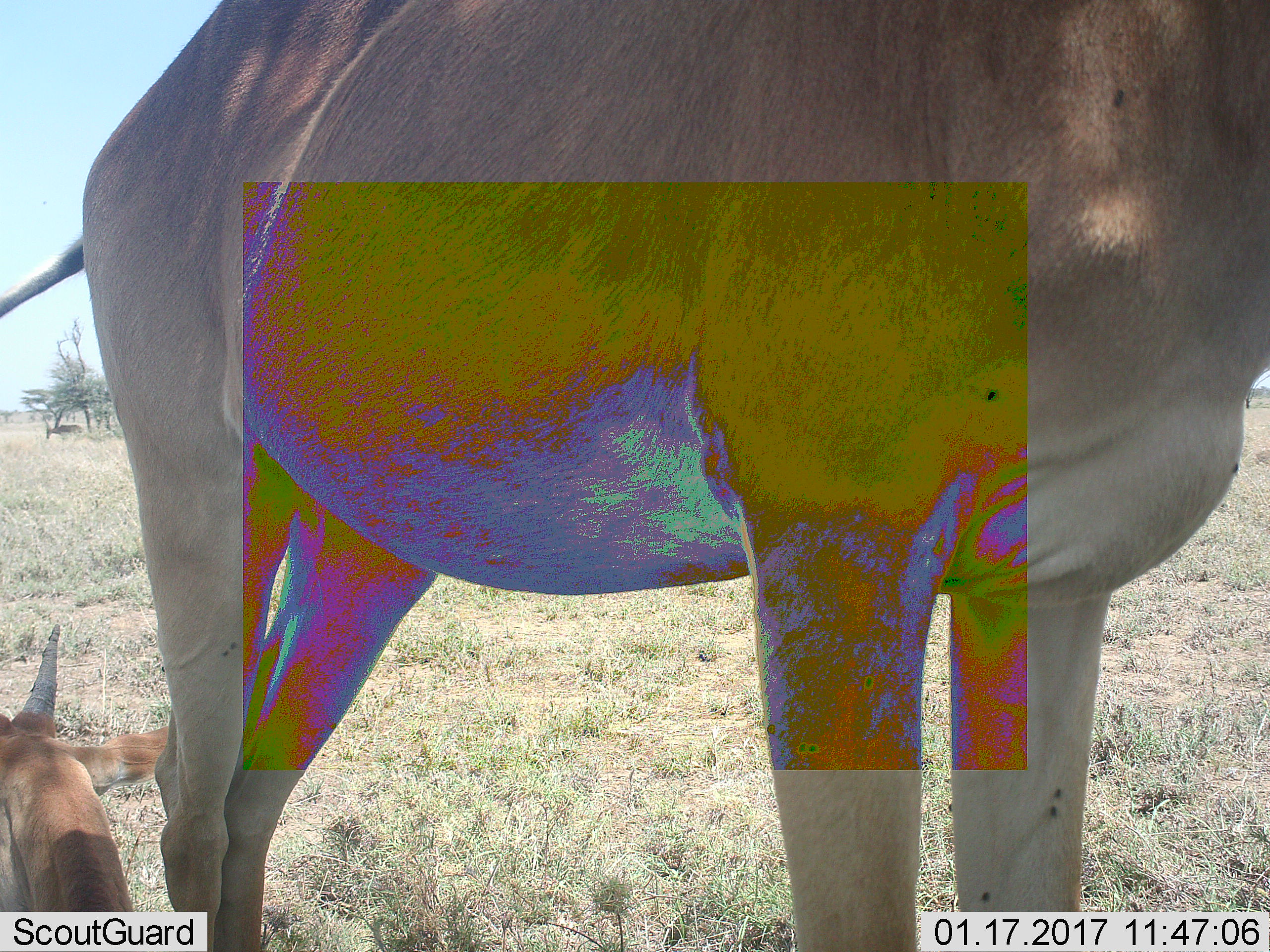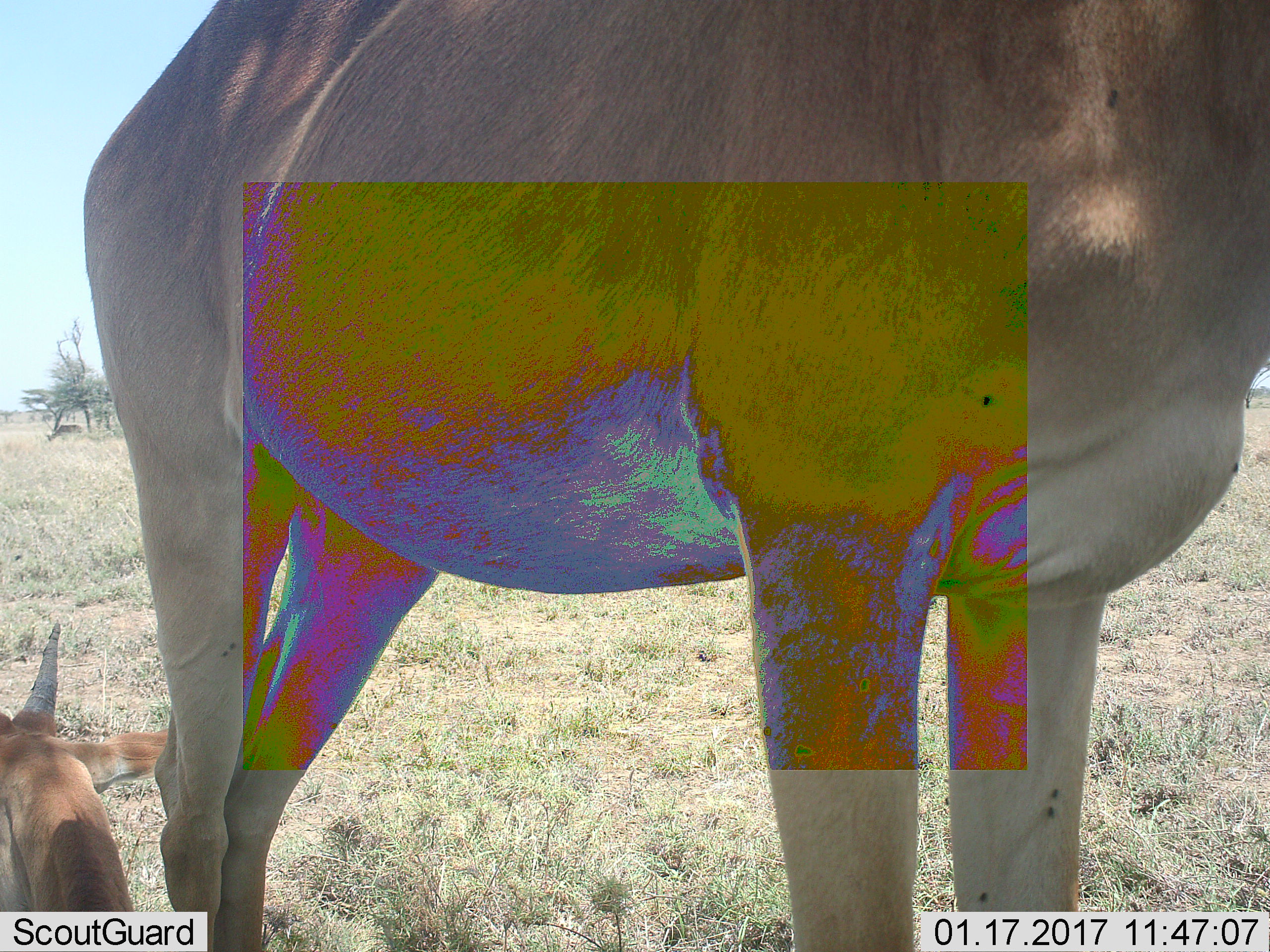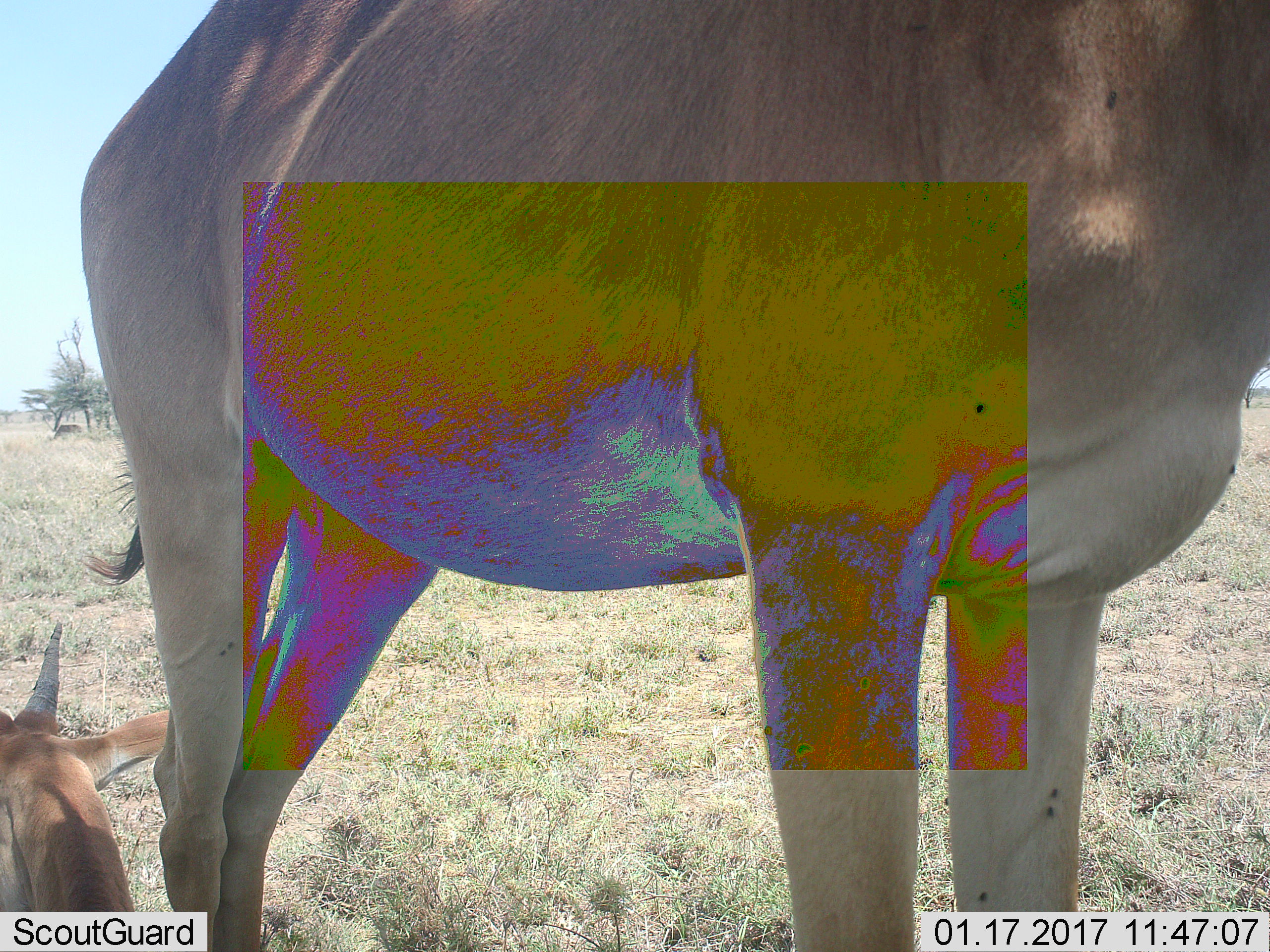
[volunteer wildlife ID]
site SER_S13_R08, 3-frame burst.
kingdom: Animalia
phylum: Chordata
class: Mammalia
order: Artiodactyla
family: Bovidae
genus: Alcelaphus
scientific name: Alcelaphus buselaphus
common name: hartebeest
Hartebeest (Alcelaphus buselaphus), count 3. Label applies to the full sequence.